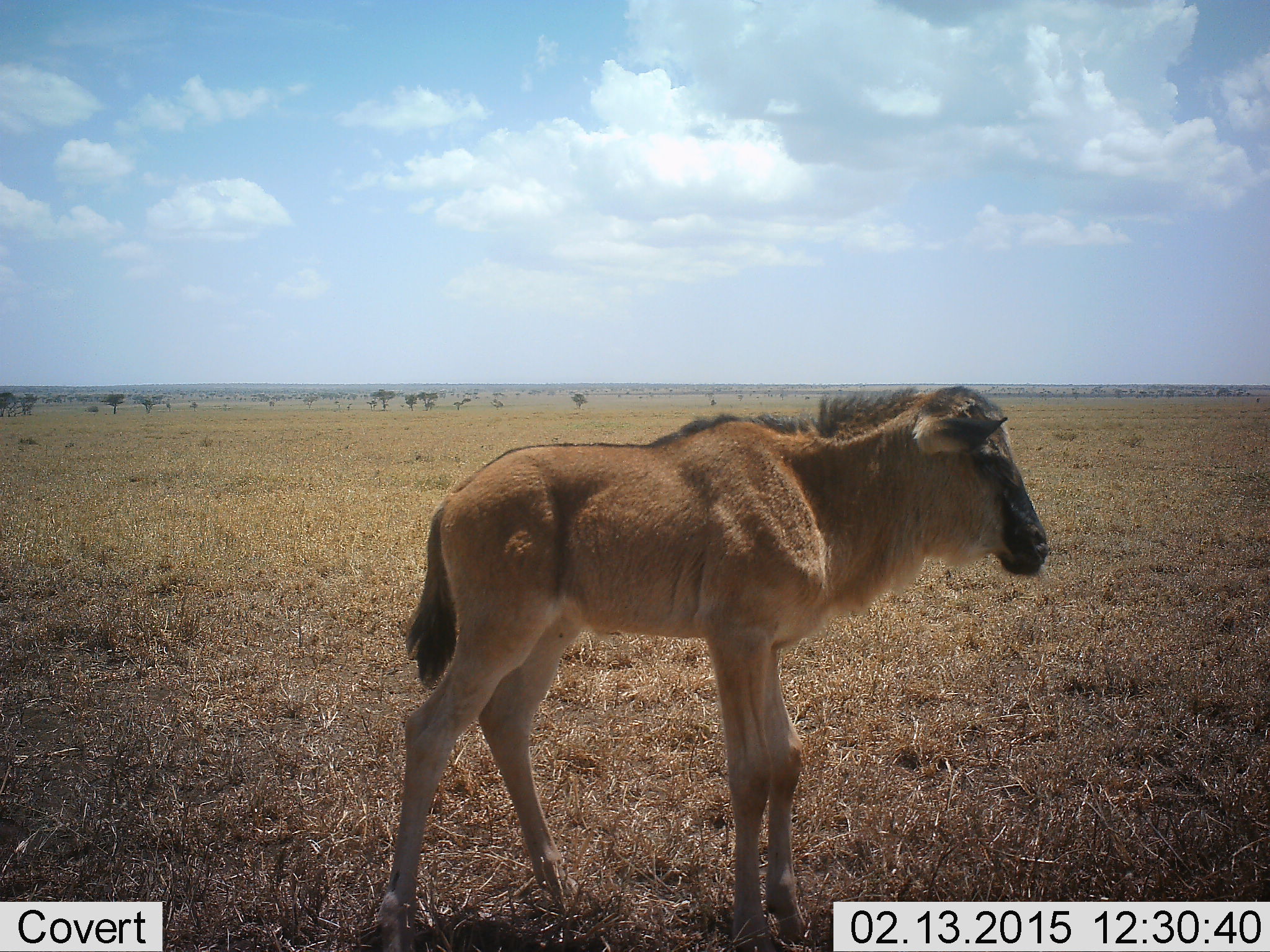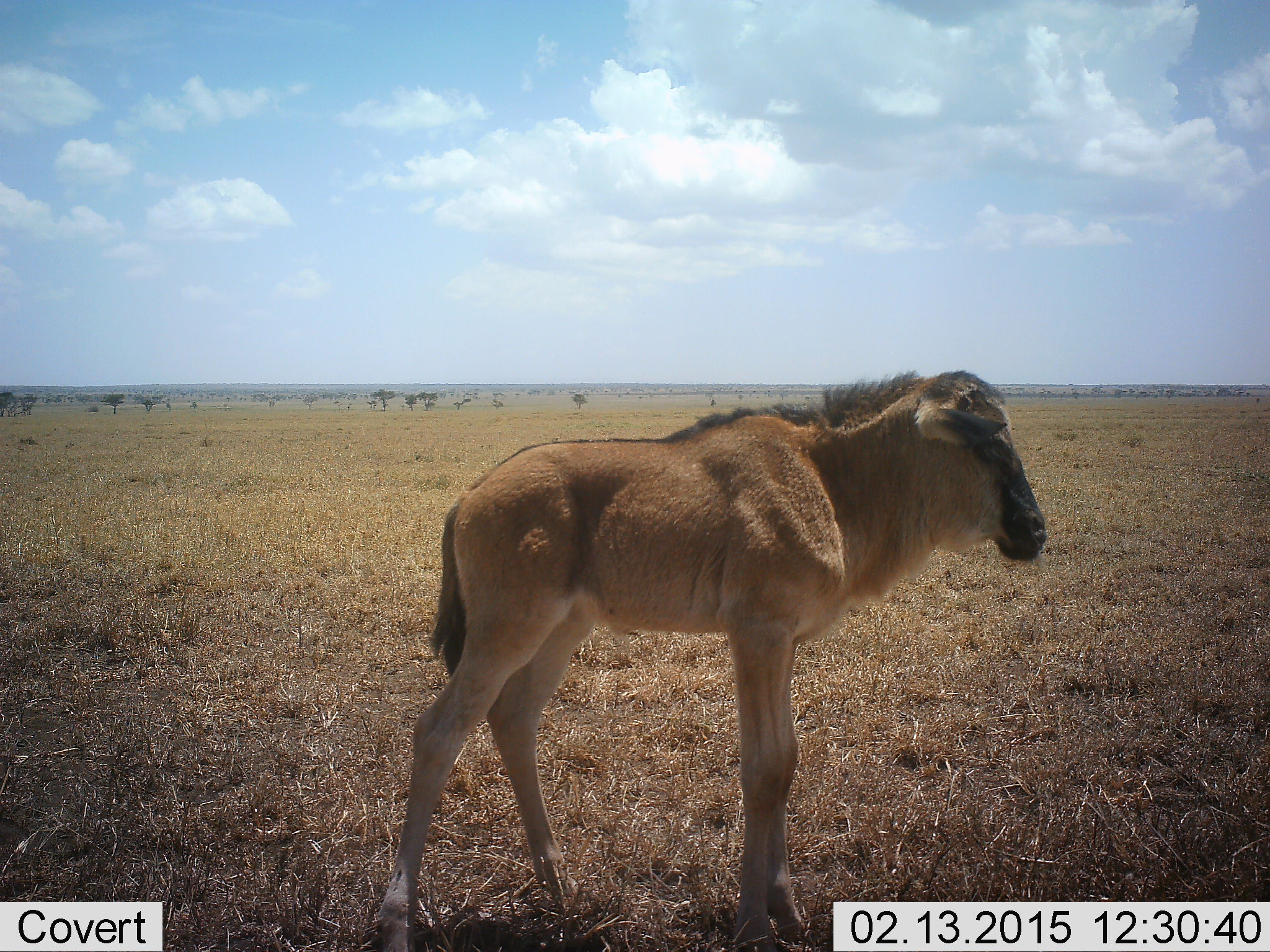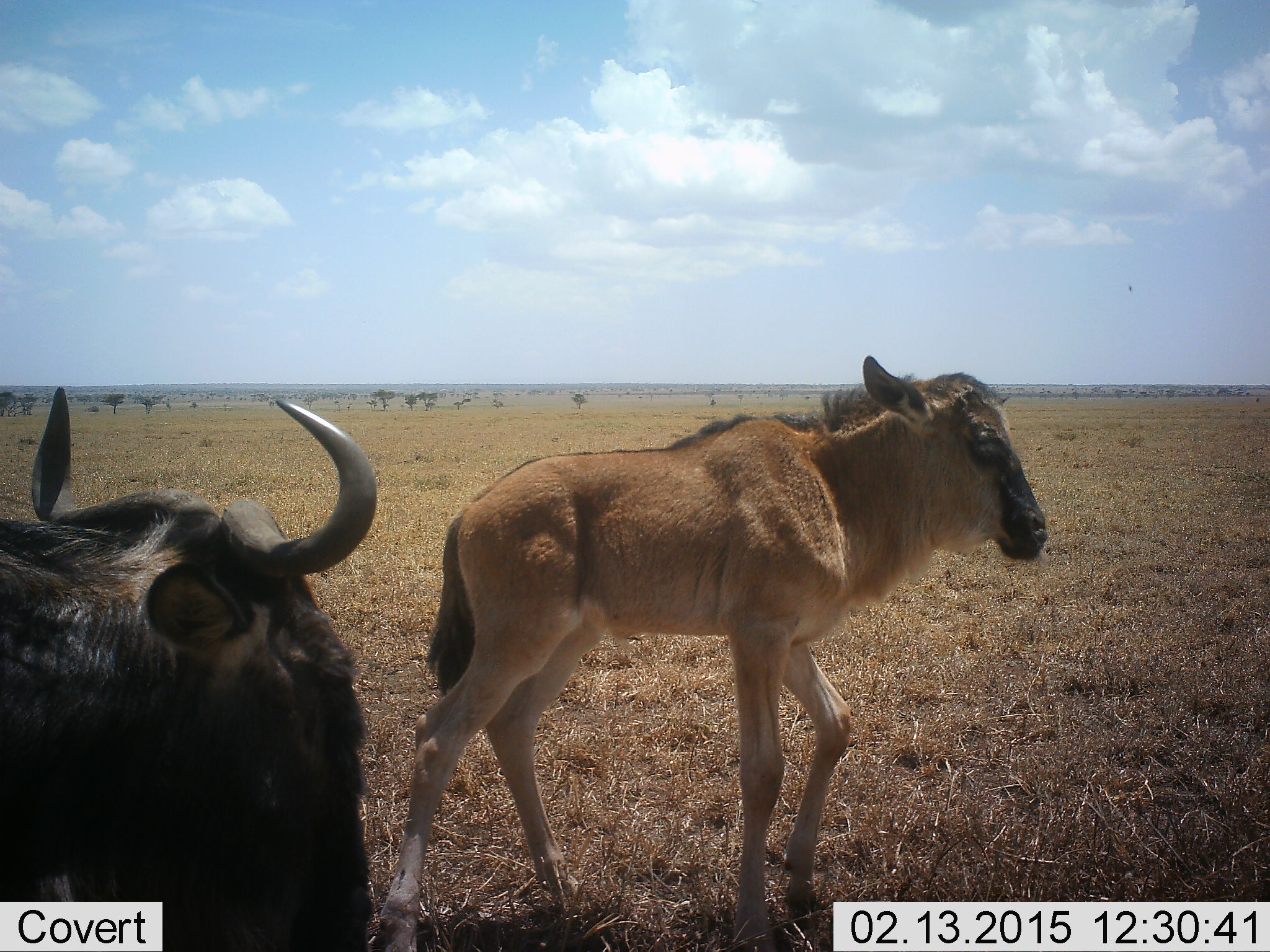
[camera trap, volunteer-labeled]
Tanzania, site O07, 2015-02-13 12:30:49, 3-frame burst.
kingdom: Animalia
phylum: Chordata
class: Mammalia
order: Artiodactyla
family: Bovidae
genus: Connochaetes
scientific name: Connochaetes taurinus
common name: blue wildebeest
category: wildebeest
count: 2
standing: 100%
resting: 0%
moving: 20%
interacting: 0%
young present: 60%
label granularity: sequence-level